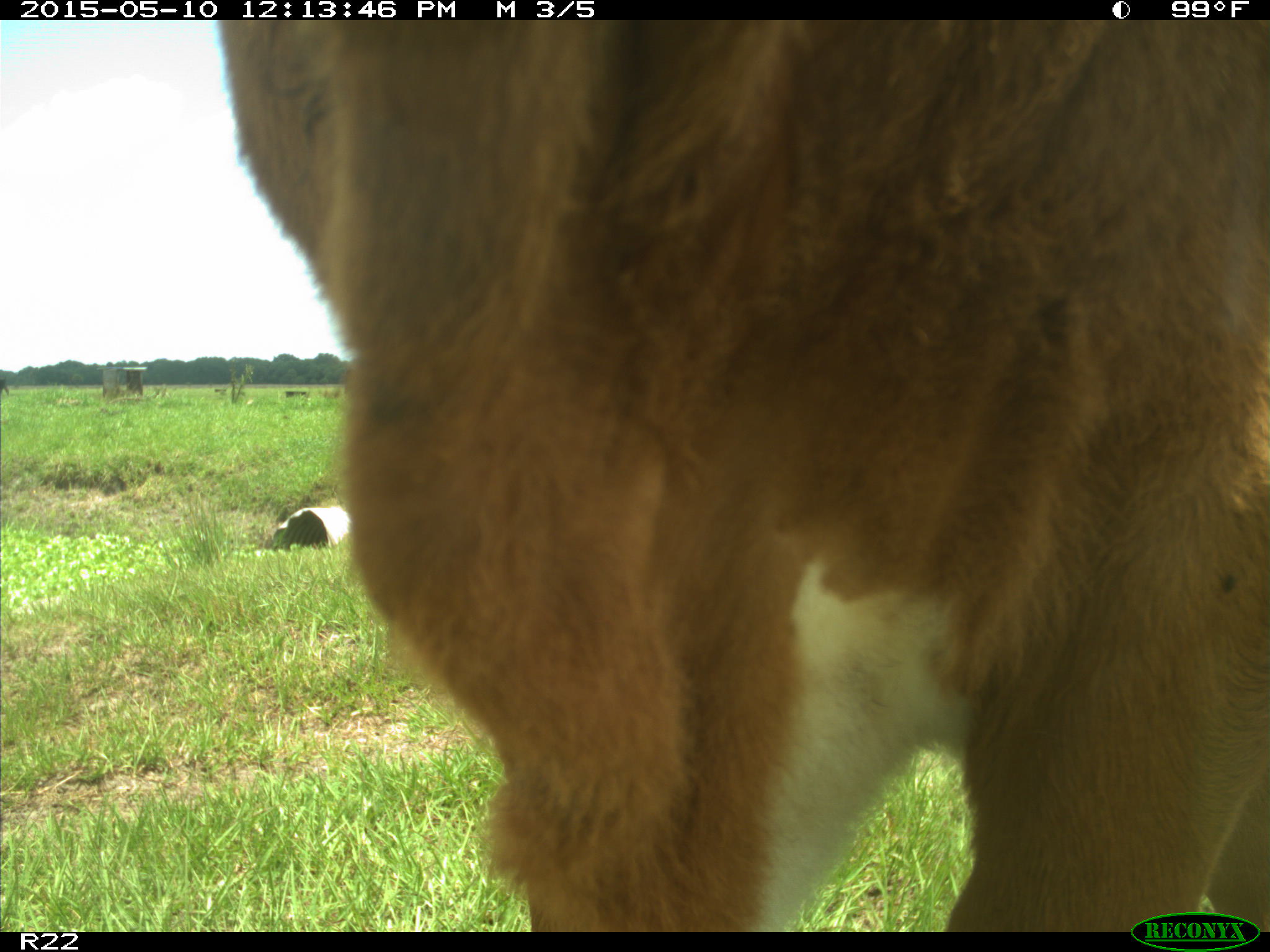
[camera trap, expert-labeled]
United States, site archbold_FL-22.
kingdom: Animalia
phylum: Chordata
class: Mammalia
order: Artiodactyla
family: Bovidae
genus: Bos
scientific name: Bos taurus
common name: domestic cow